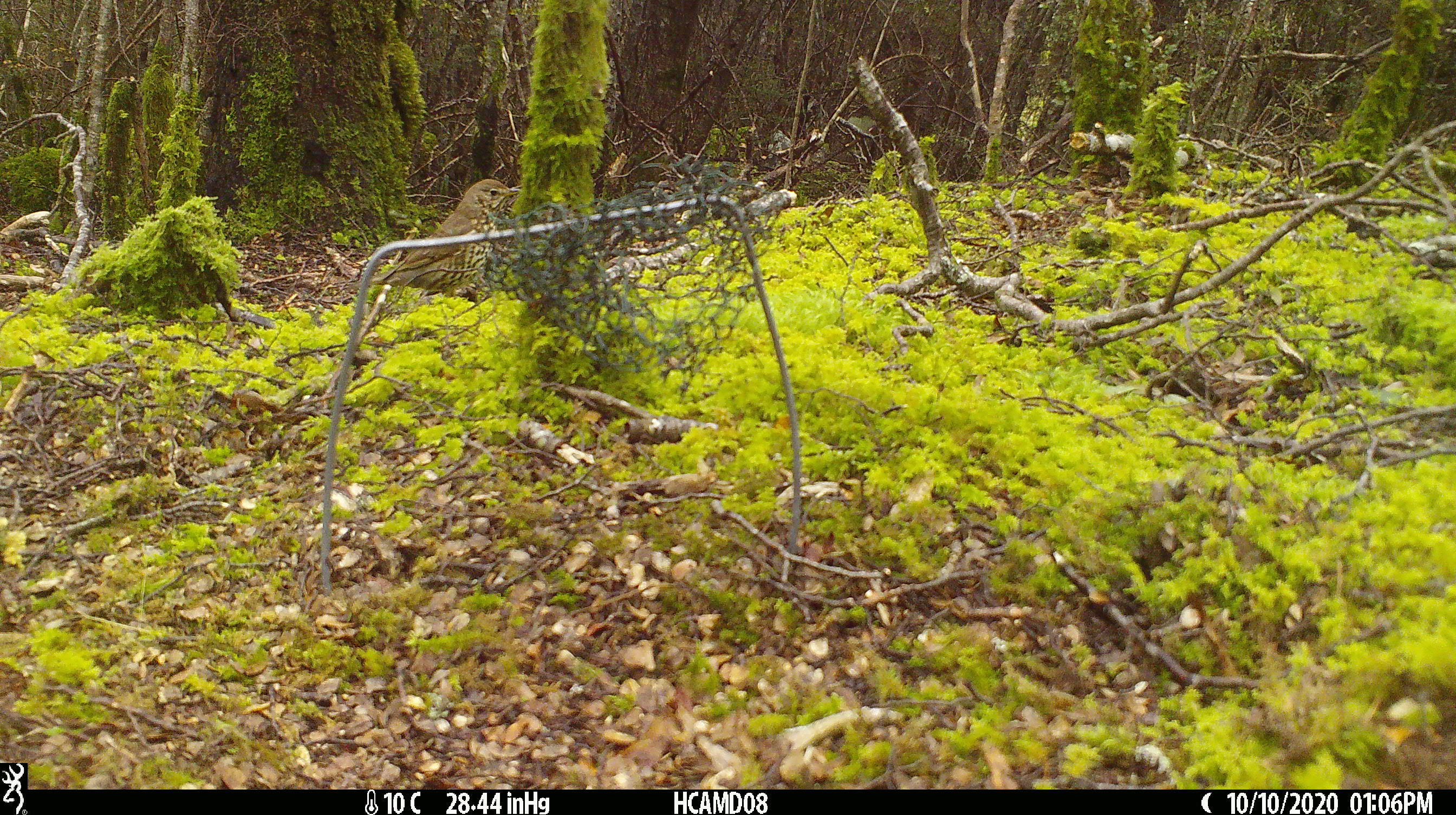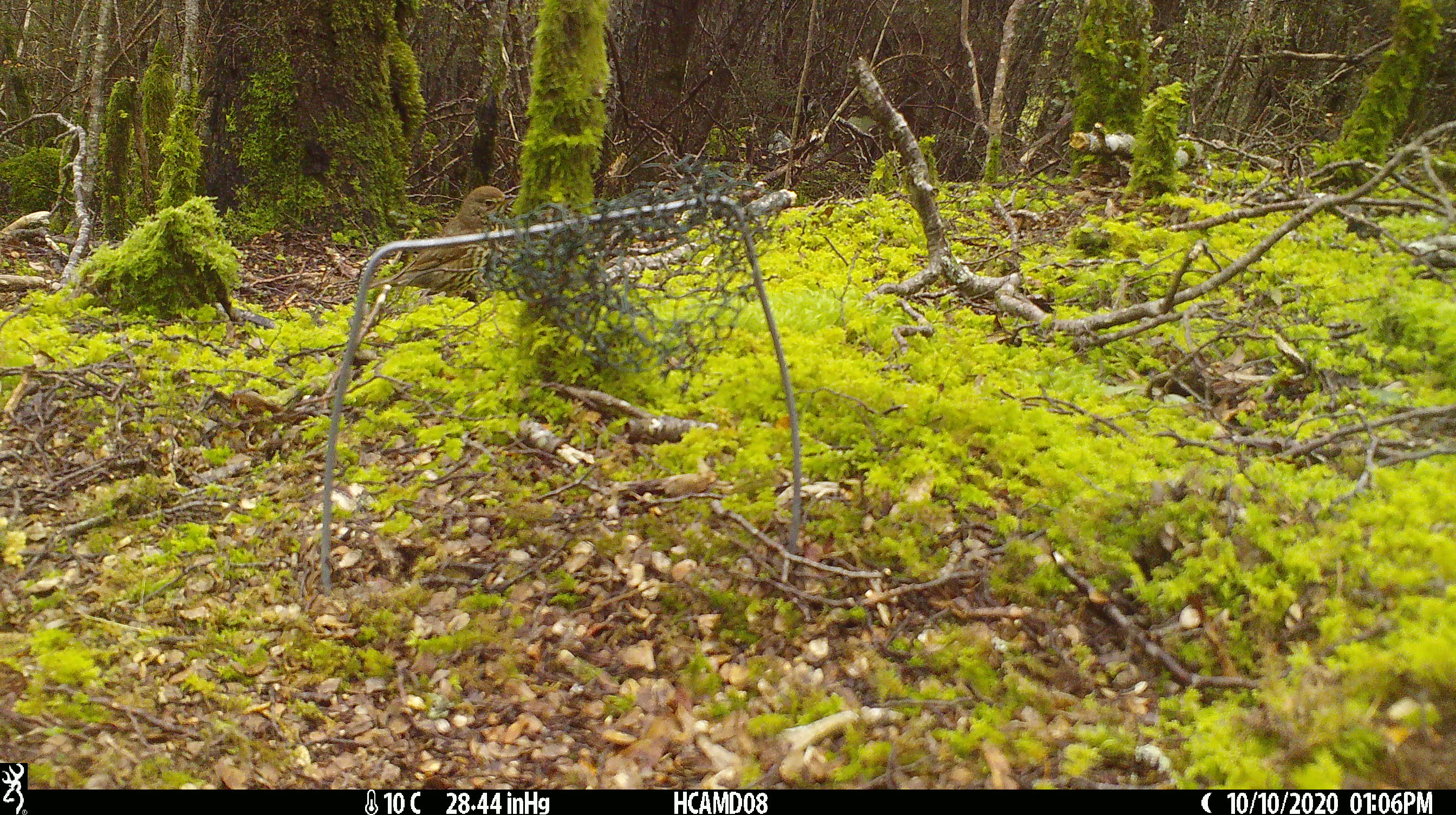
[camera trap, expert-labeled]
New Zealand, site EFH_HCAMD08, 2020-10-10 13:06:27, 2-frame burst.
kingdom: Animalia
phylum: Chordata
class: Aves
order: Passeriformes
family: Turdidae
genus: Turdus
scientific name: Turdus philomelos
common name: song thrush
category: thrush